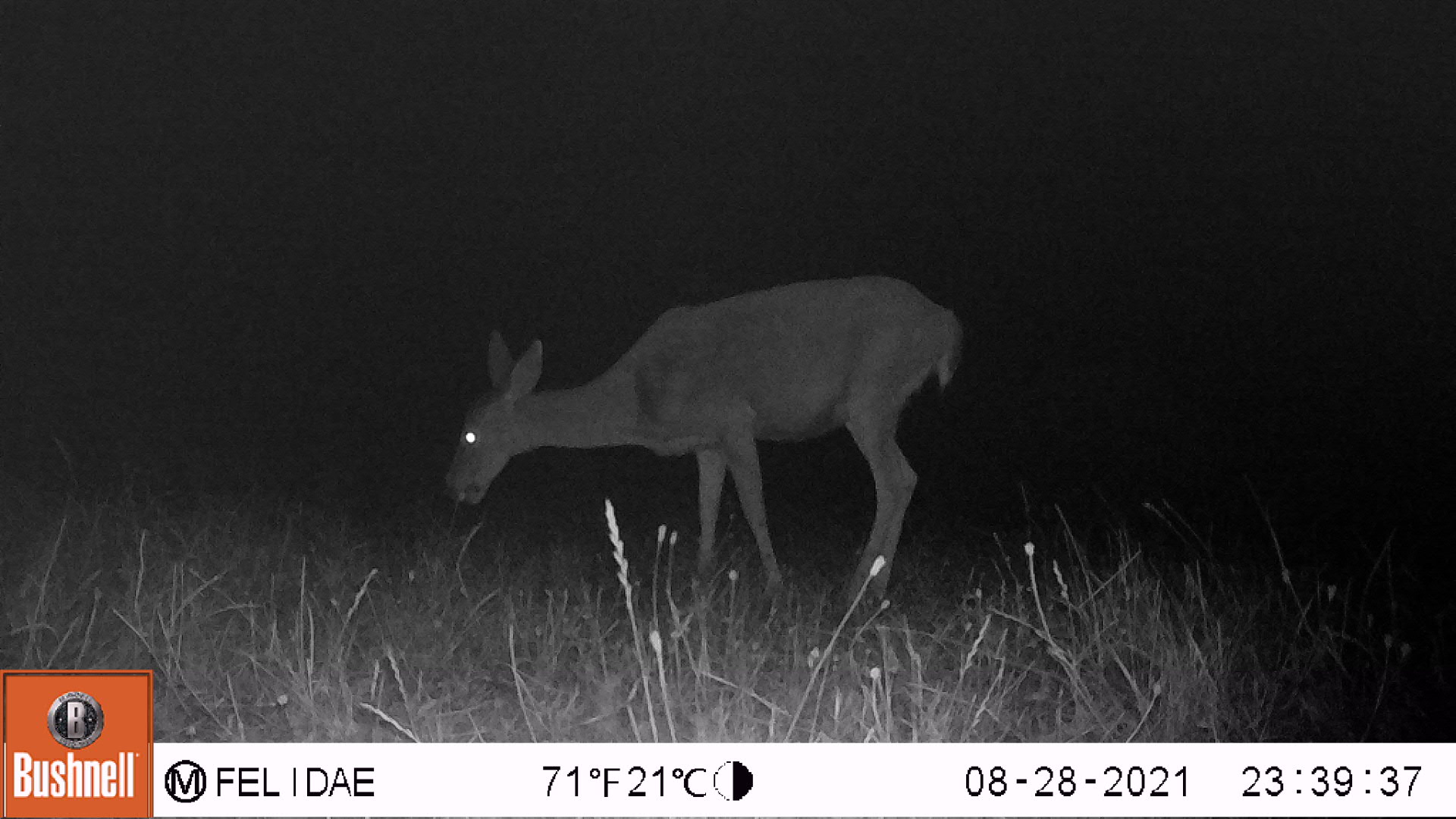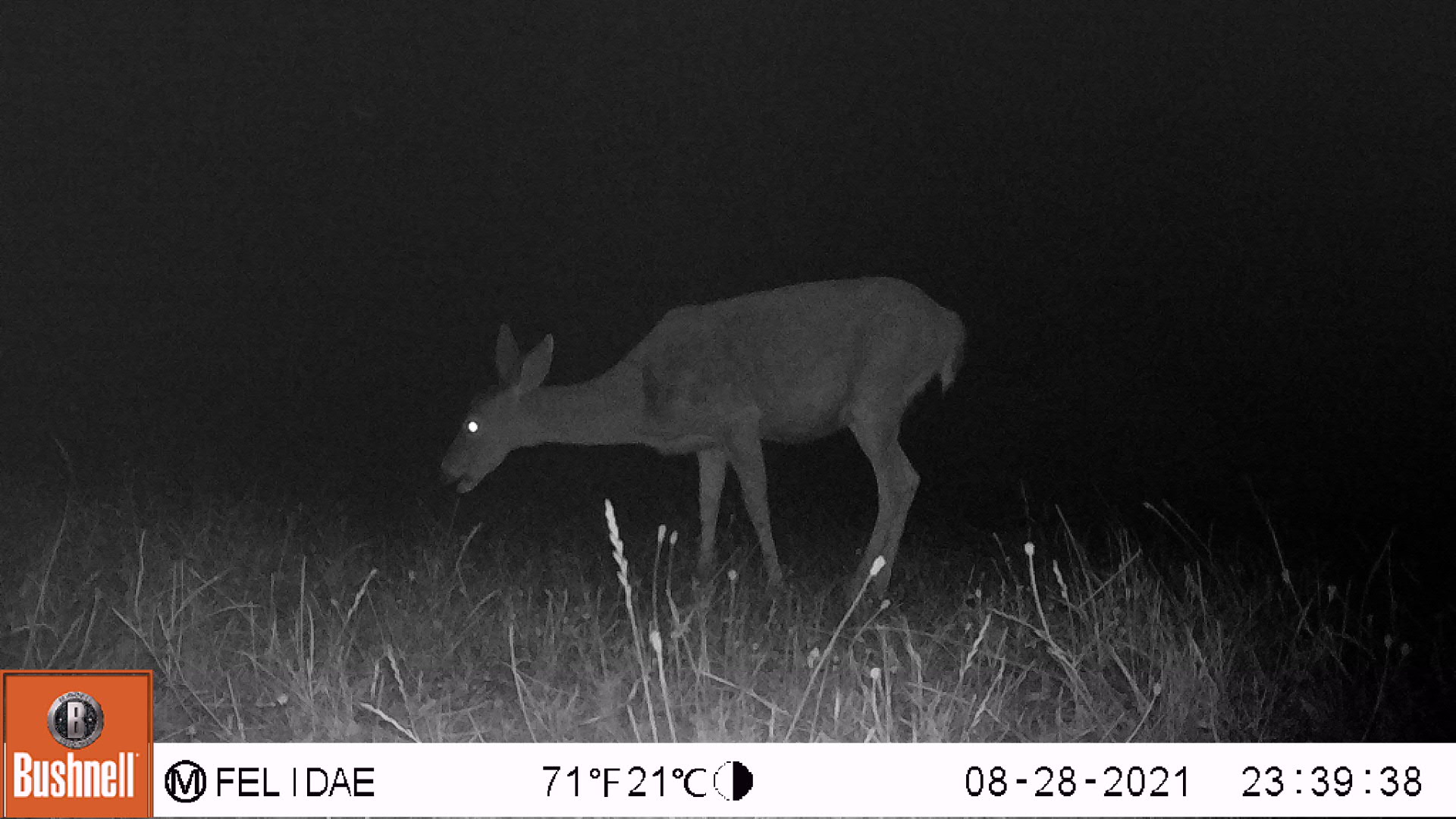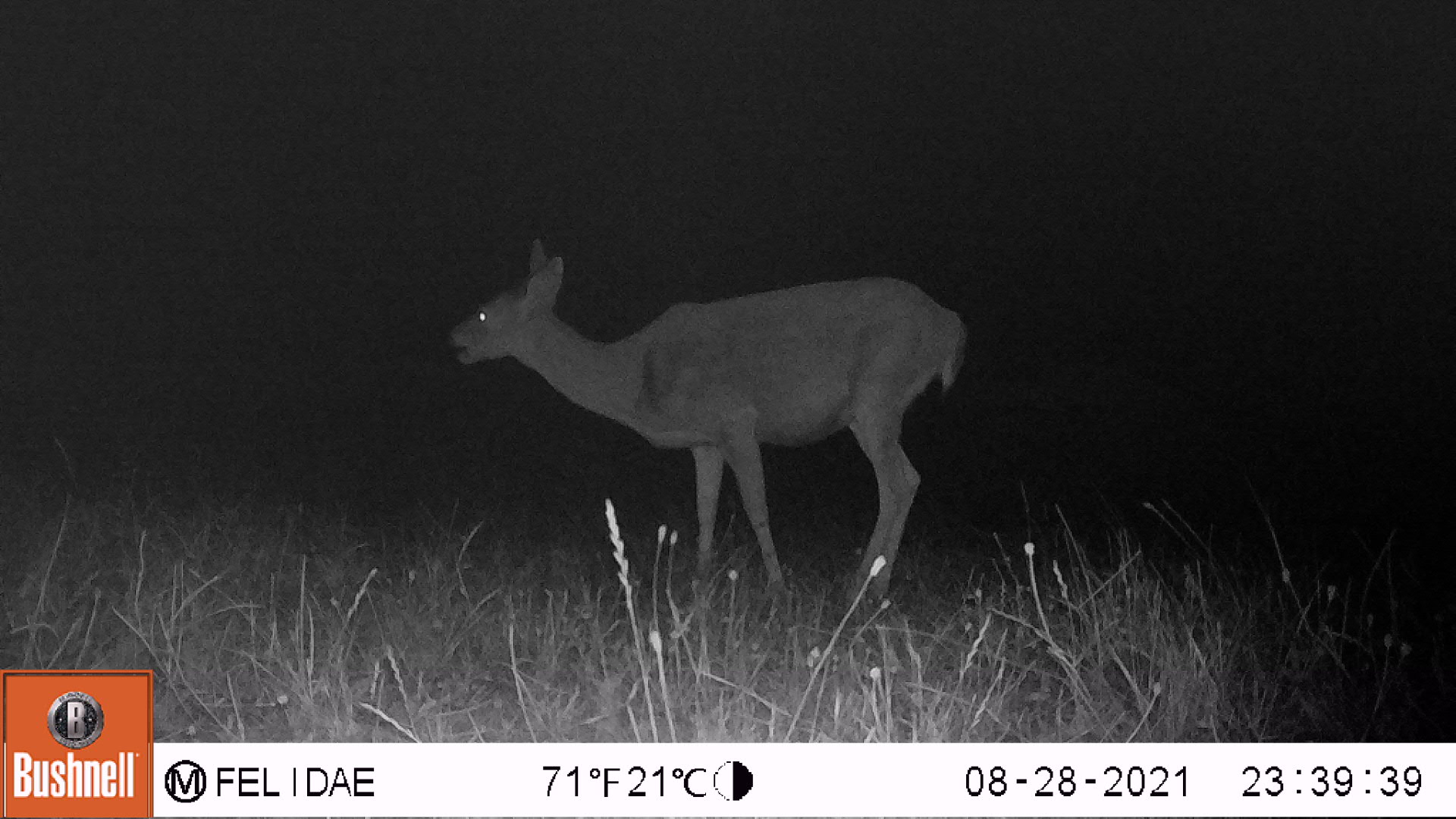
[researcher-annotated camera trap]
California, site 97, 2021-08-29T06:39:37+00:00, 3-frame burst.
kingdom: Animalia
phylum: Chordata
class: Mammalia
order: Artiodactyla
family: Cervidae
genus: Odocoileus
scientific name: Odocoileus hemionus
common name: mule deer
Mule deer (Odocoileus hemionus).